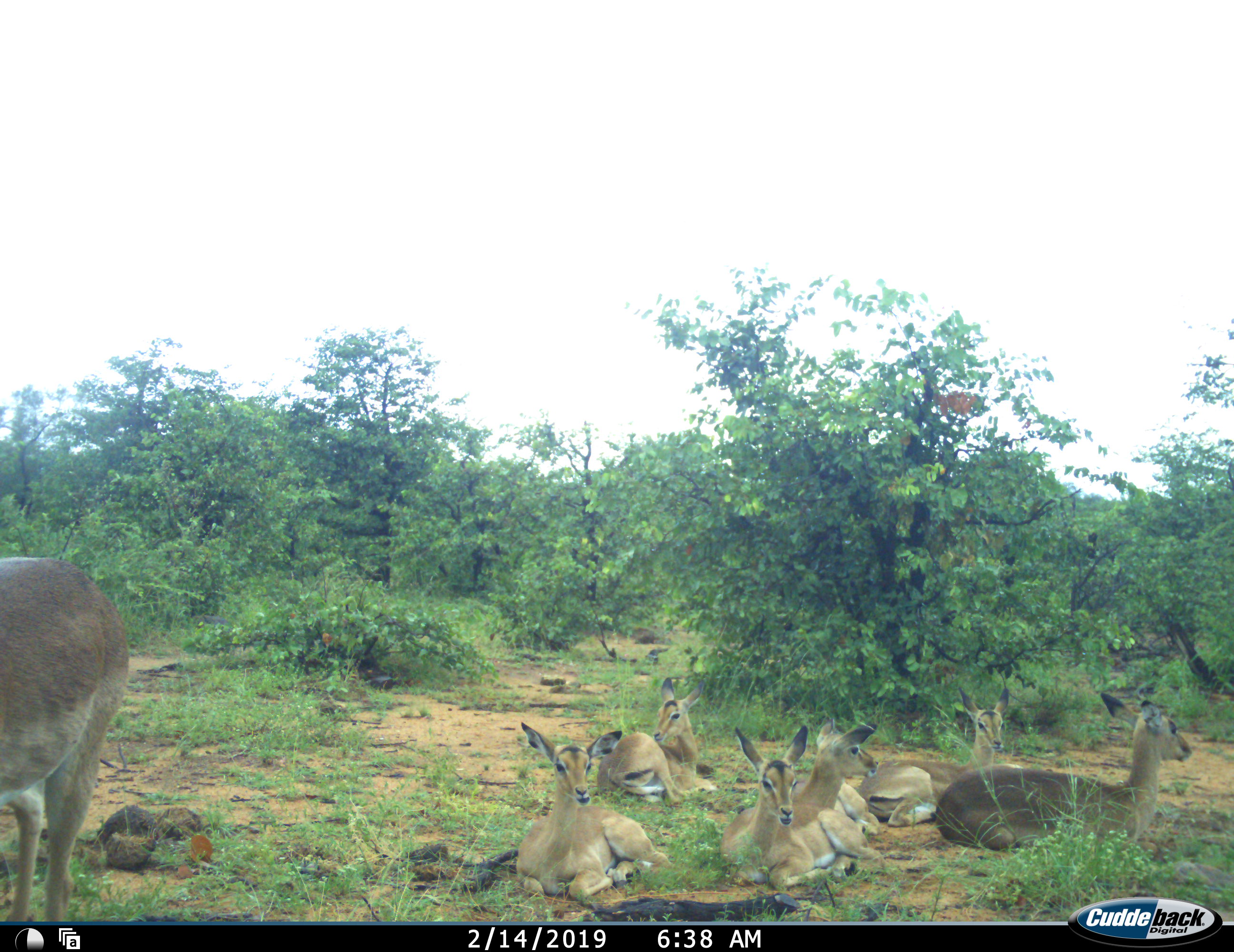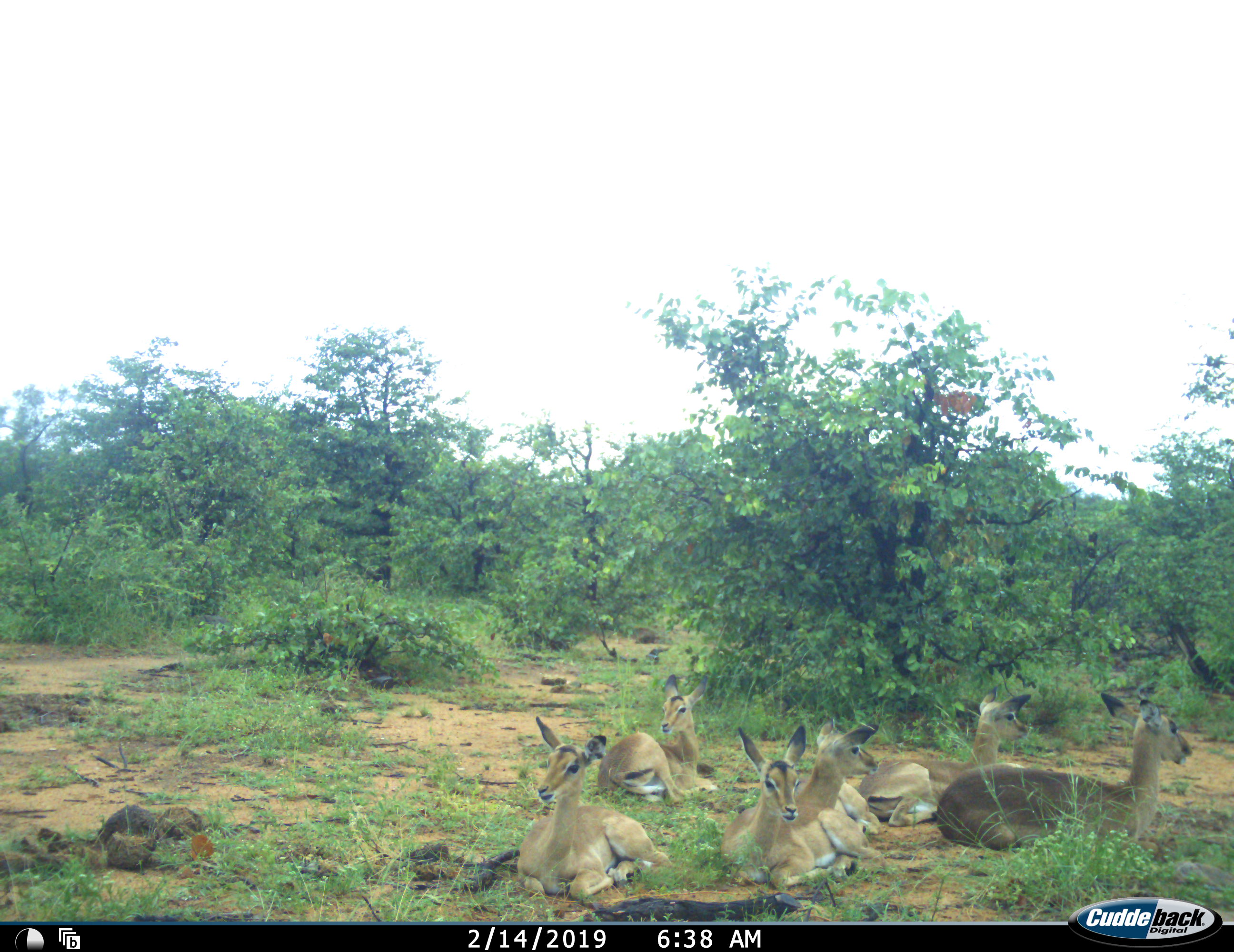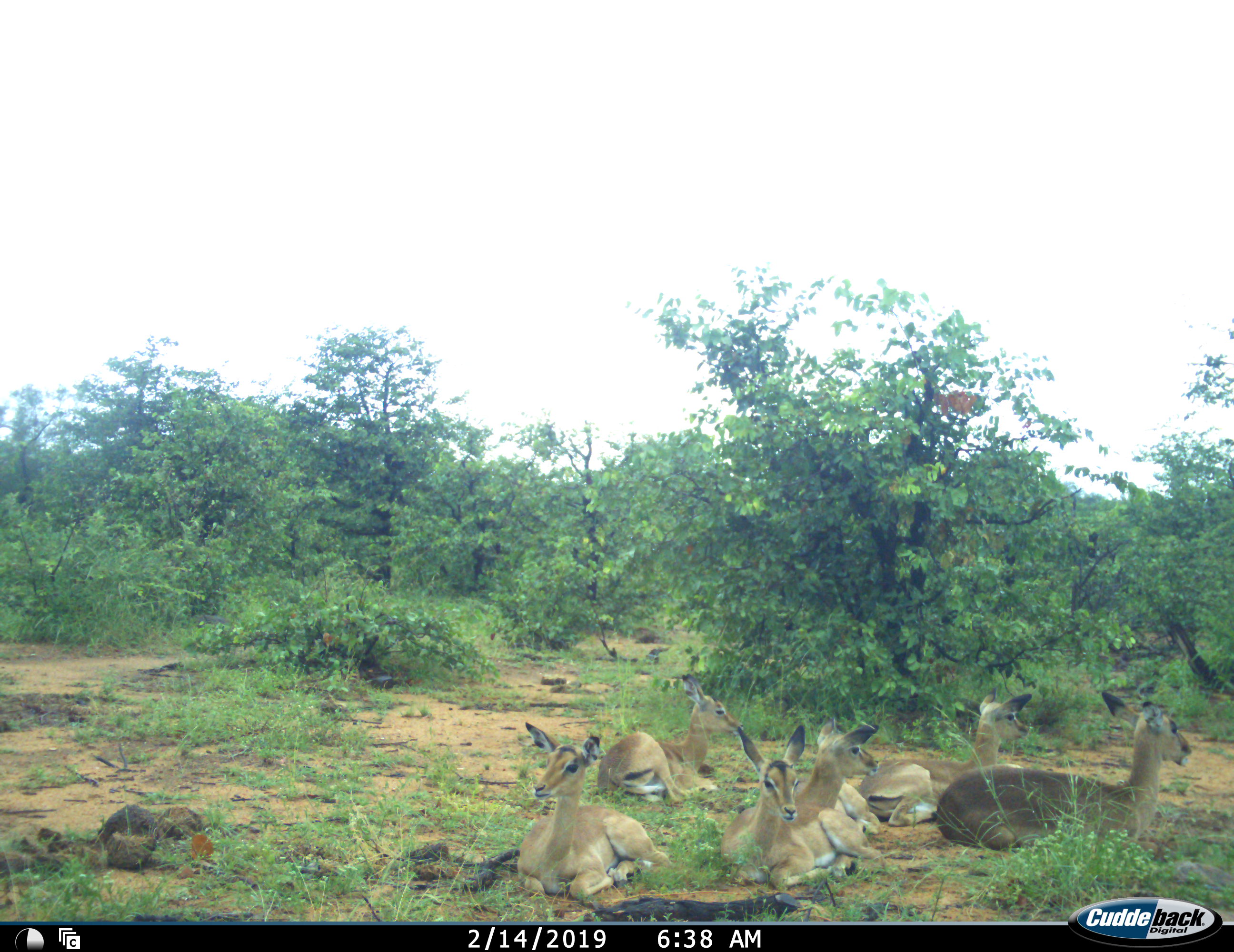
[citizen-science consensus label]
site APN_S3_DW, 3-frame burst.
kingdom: Animalia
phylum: Chordata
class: Mammalia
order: Artiodactyla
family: Bovidae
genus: Aepyceros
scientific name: Aepyceros melampus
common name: impala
Impala (Aepyceros melampus), count 7. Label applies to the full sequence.